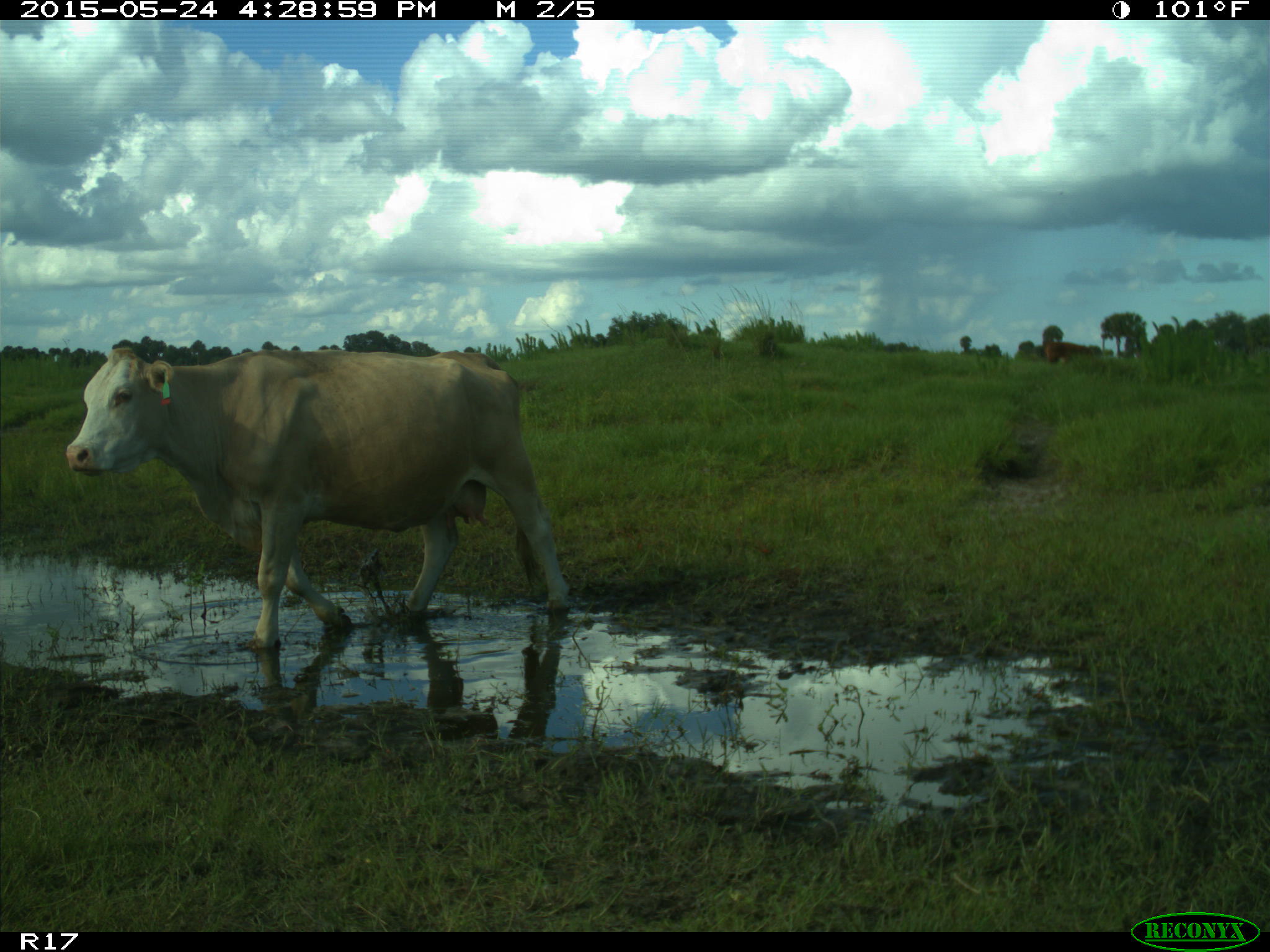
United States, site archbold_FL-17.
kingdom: Animalia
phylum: Chordata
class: Mammalia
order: Artiodactyla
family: Bovidae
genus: Bos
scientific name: Bos taurus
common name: domestic cow